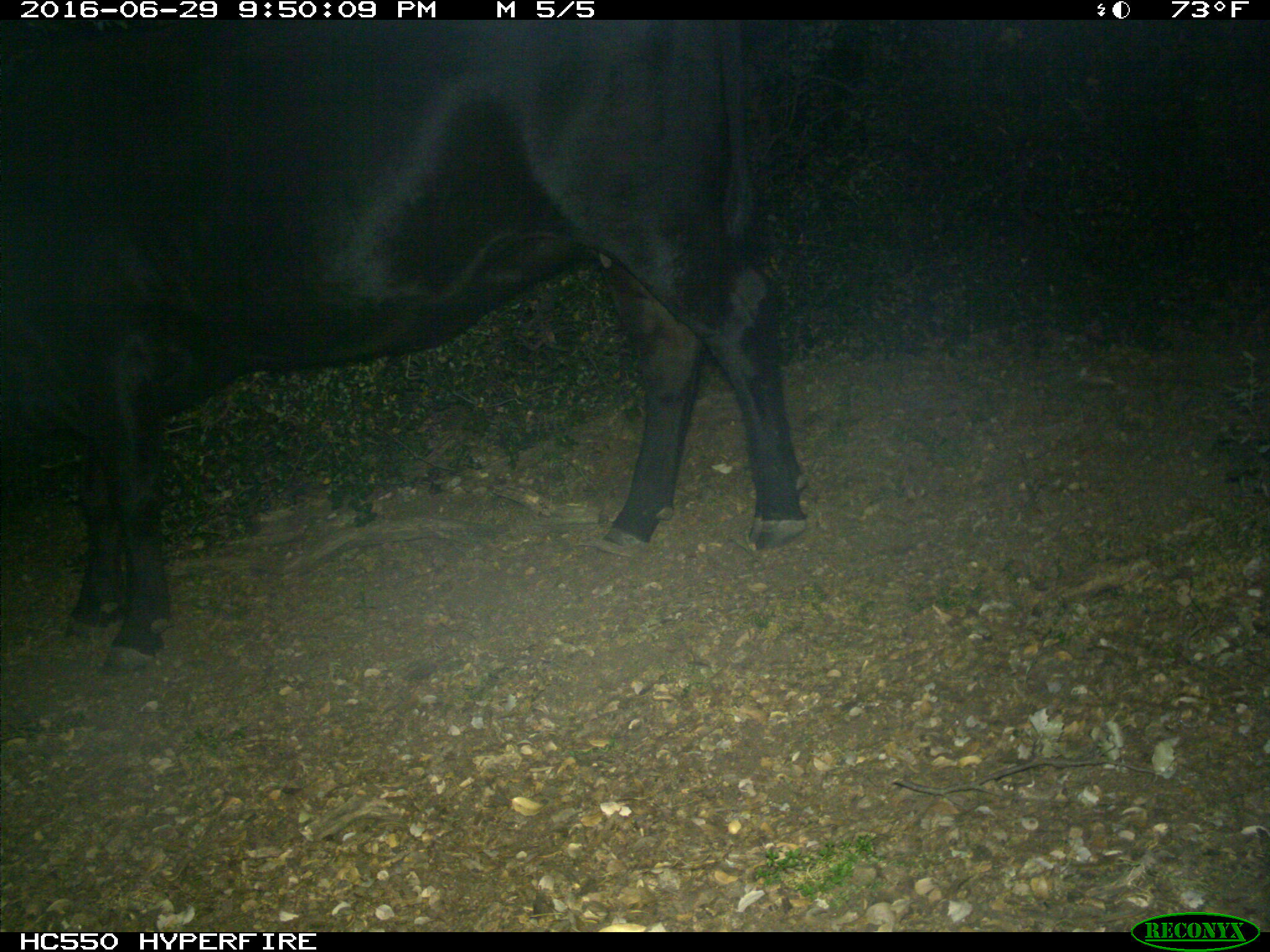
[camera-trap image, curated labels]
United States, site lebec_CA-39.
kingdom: Animalia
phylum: Chordata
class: Mammalia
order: Artiodactyla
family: Bovidae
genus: Bos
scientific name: Bos taurus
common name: domestic cow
Bos taurus (domestic cow).